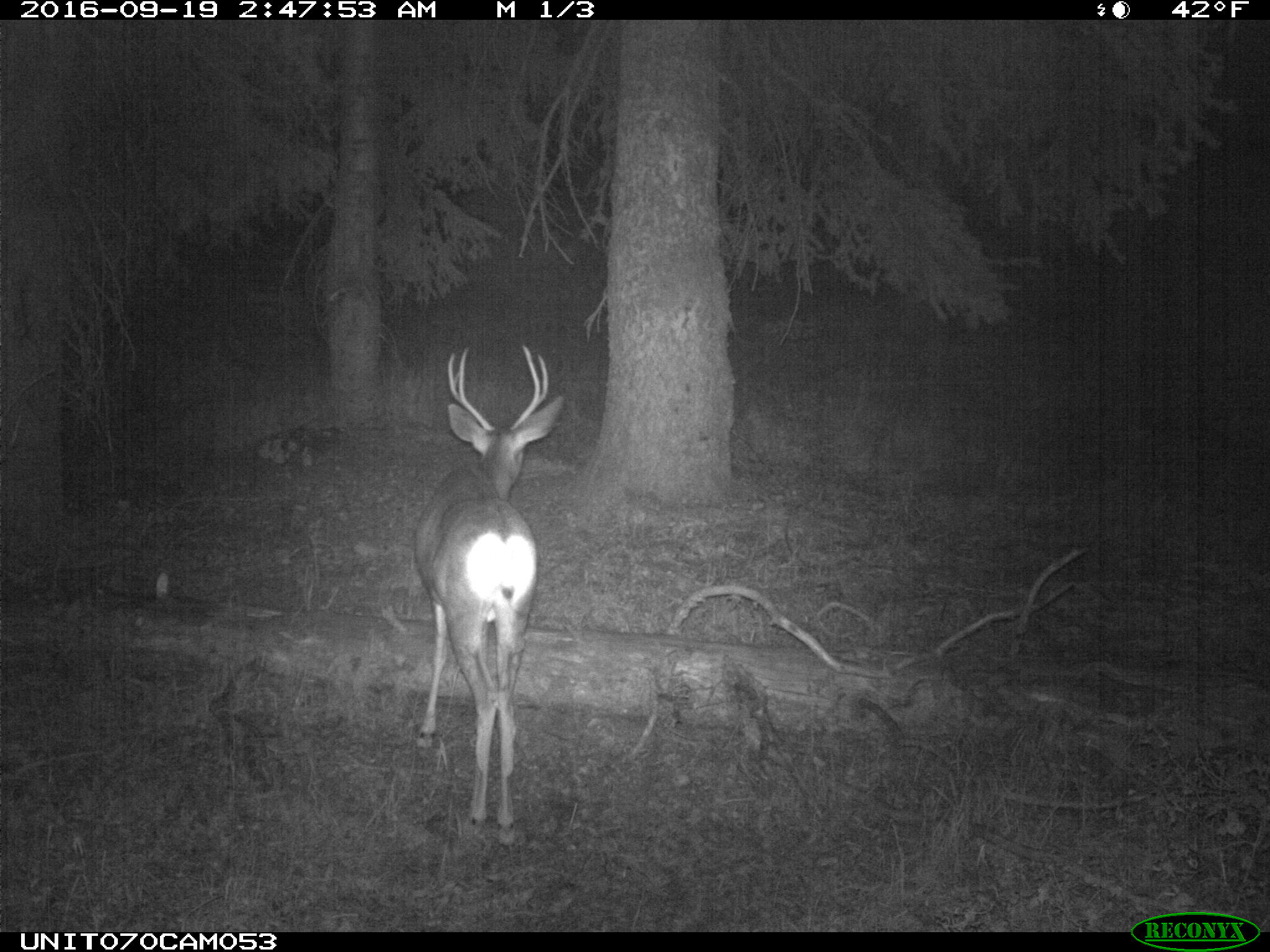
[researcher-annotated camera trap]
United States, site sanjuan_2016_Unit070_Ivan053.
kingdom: Animalia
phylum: Chordata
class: Mammalia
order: Artiodactyla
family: Cervidae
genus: Odocoileus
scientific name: Odocoileus hemionus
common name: mule deer